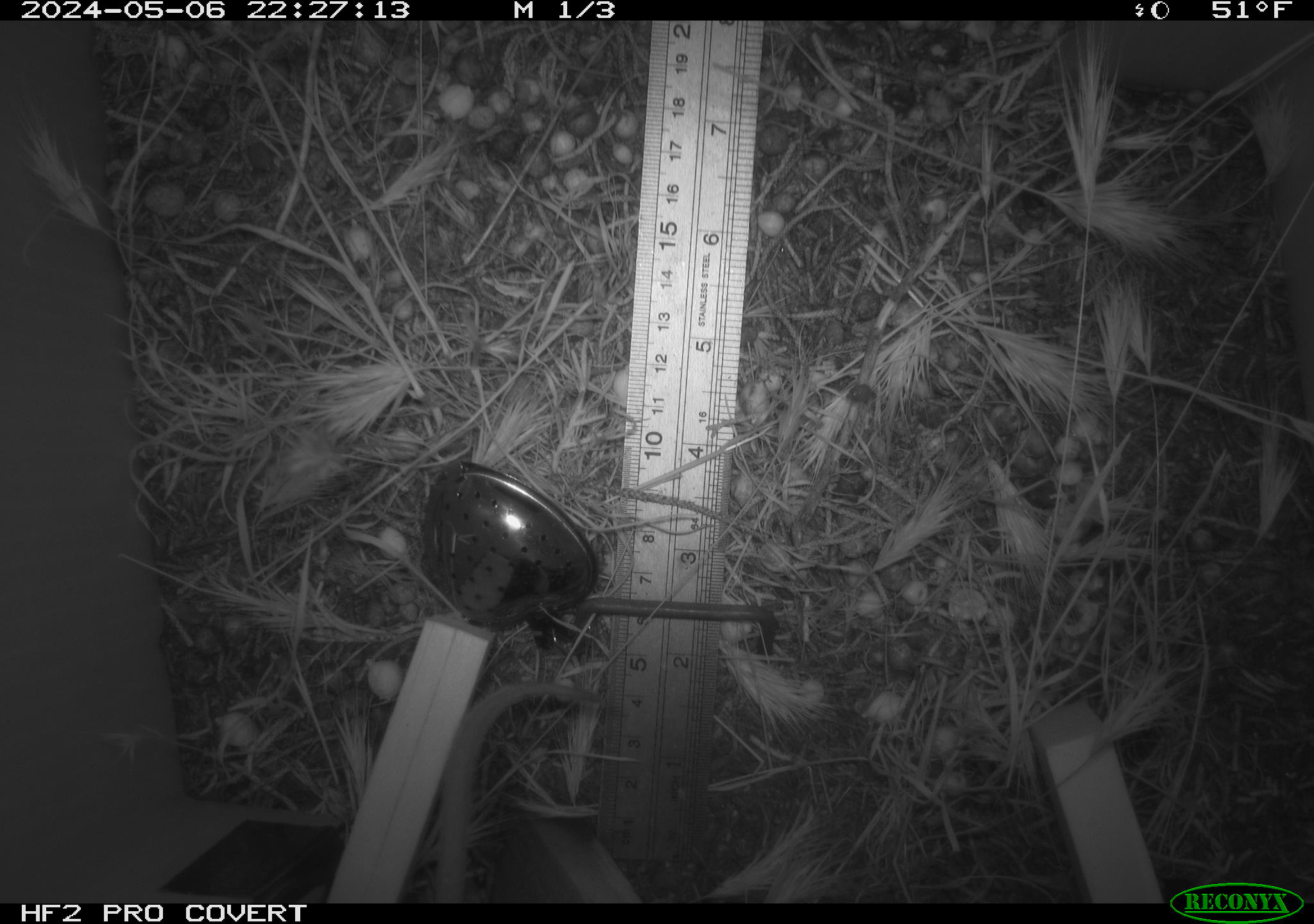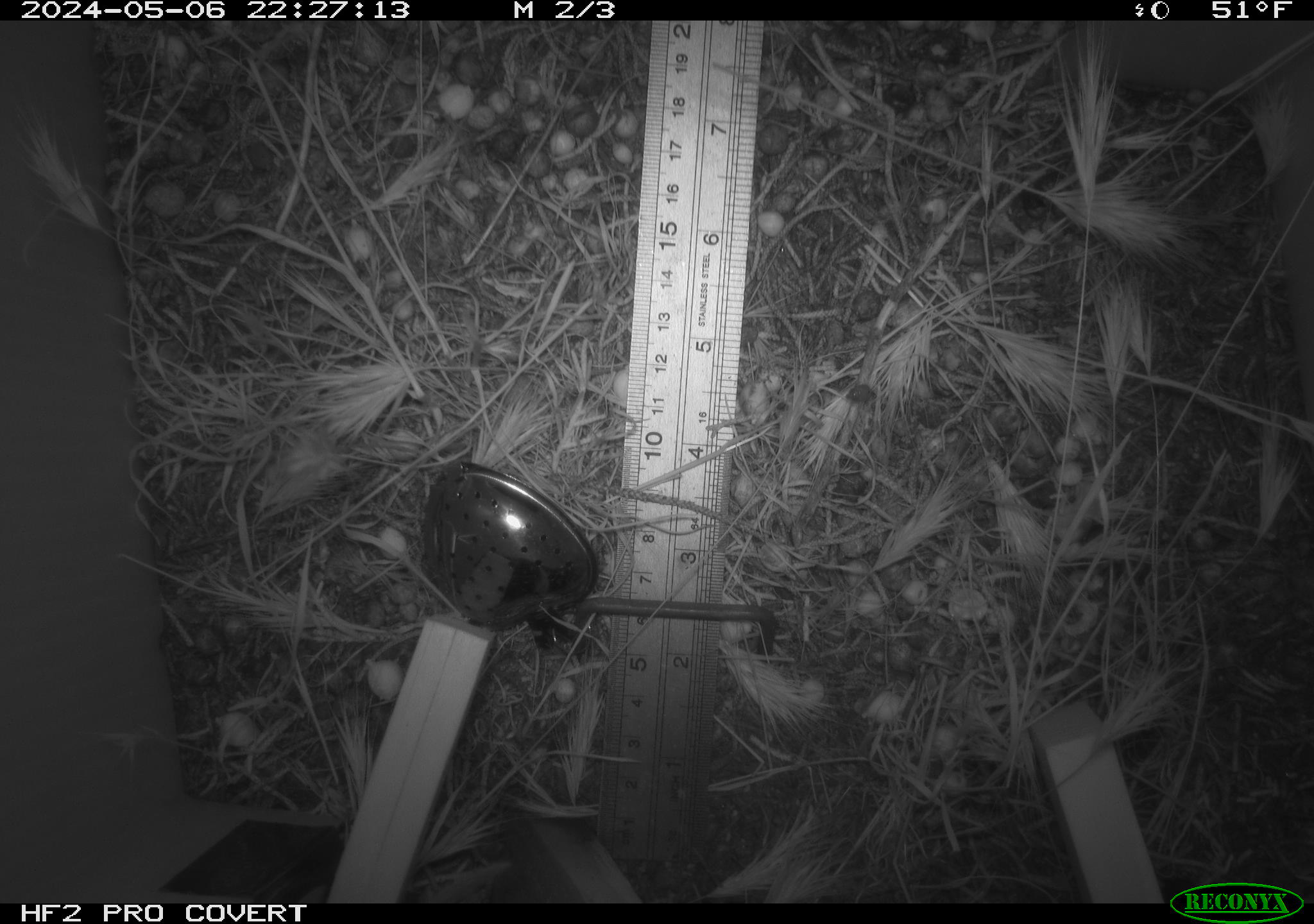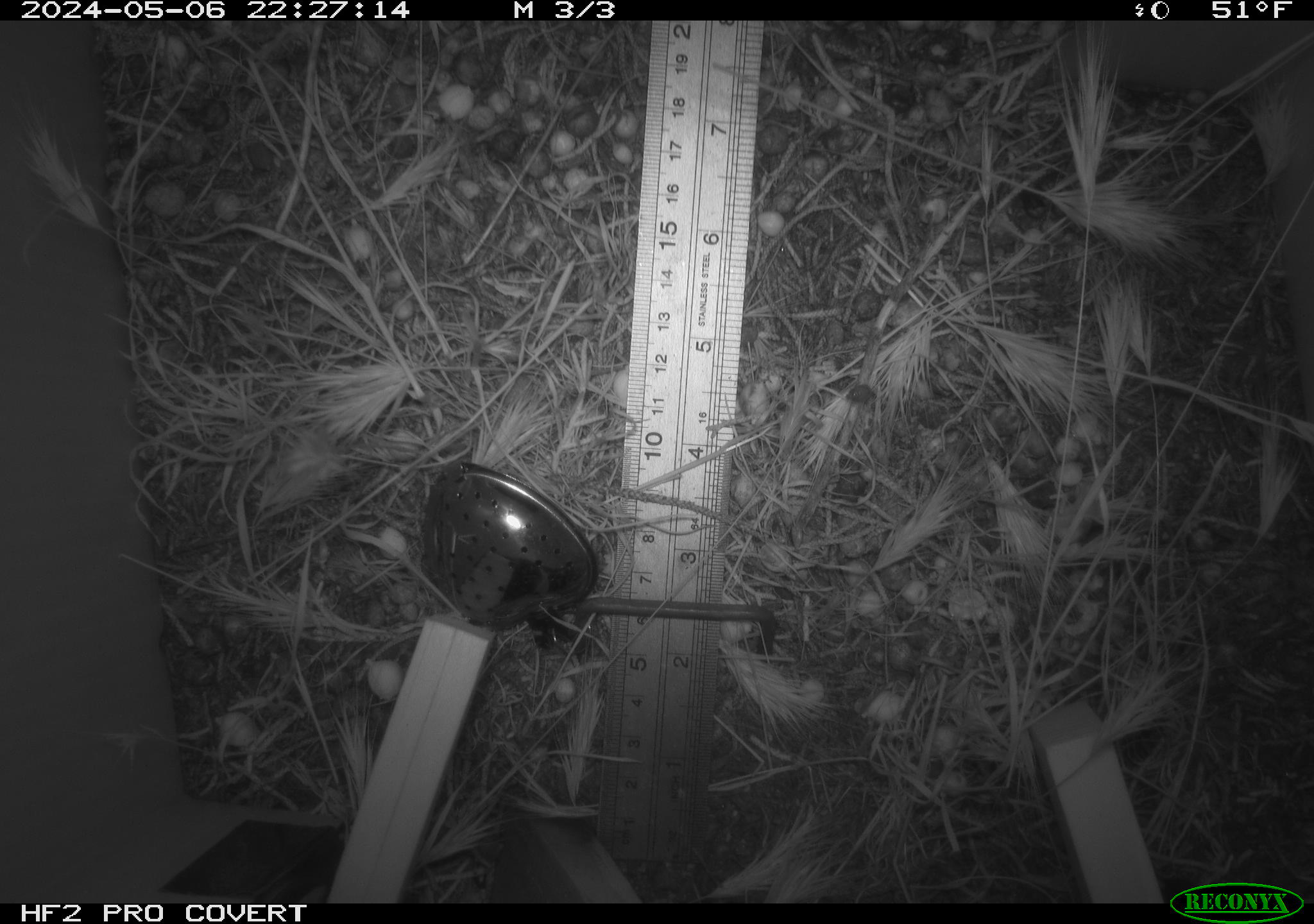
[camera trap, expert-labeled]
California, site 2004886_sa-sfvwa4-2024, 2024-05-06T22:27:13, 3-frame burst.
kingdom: Animalia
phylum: Chordata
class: Mammalia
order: Rodentia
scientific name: Rodentia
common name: mouse species